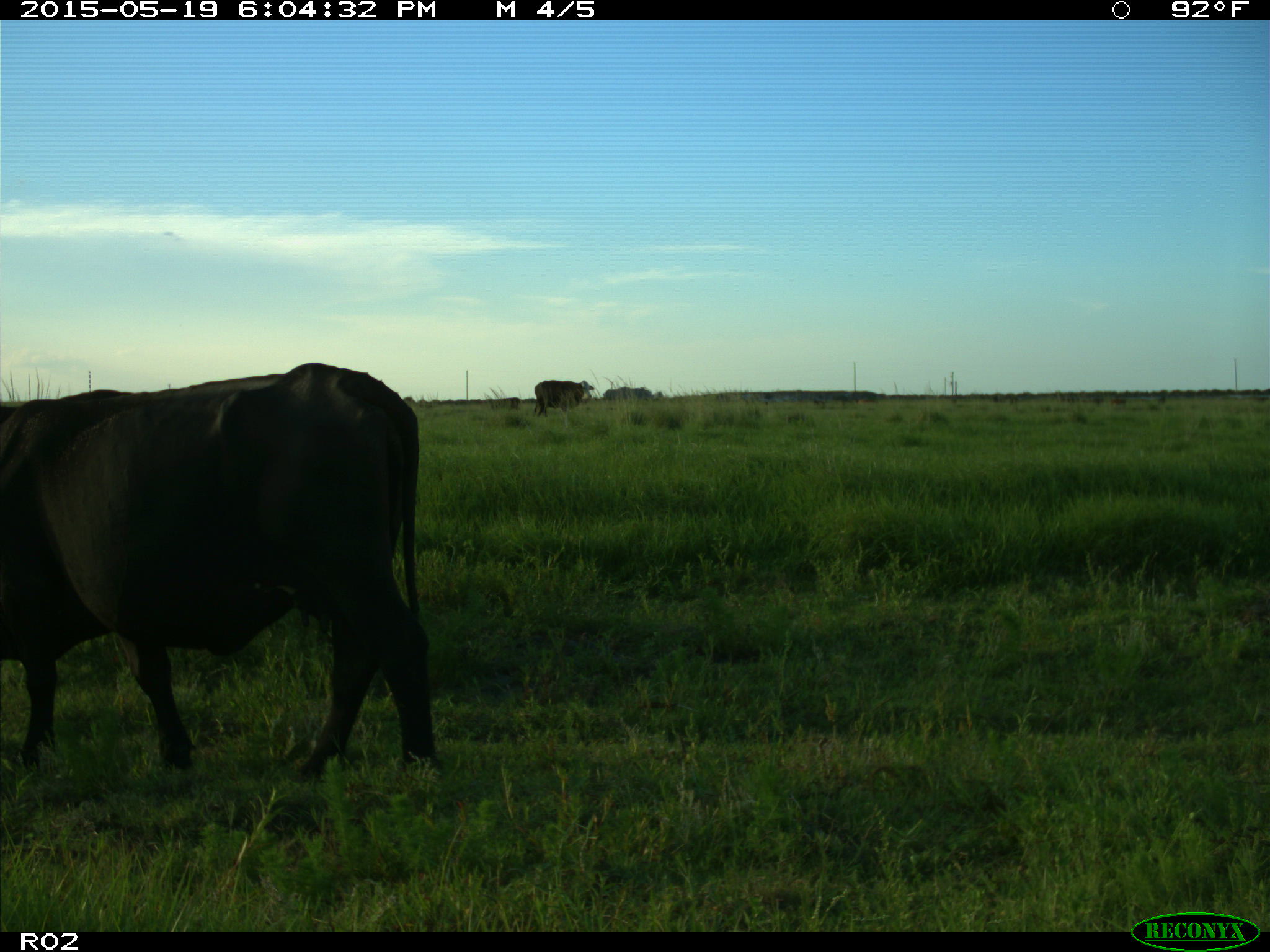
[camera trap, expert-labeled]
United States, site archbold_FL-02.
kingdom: Animalia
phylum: Chordata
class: Mammalia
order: Artiodactyla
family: Bovidae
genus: Bos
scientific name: Bos taurus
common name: domestic cow